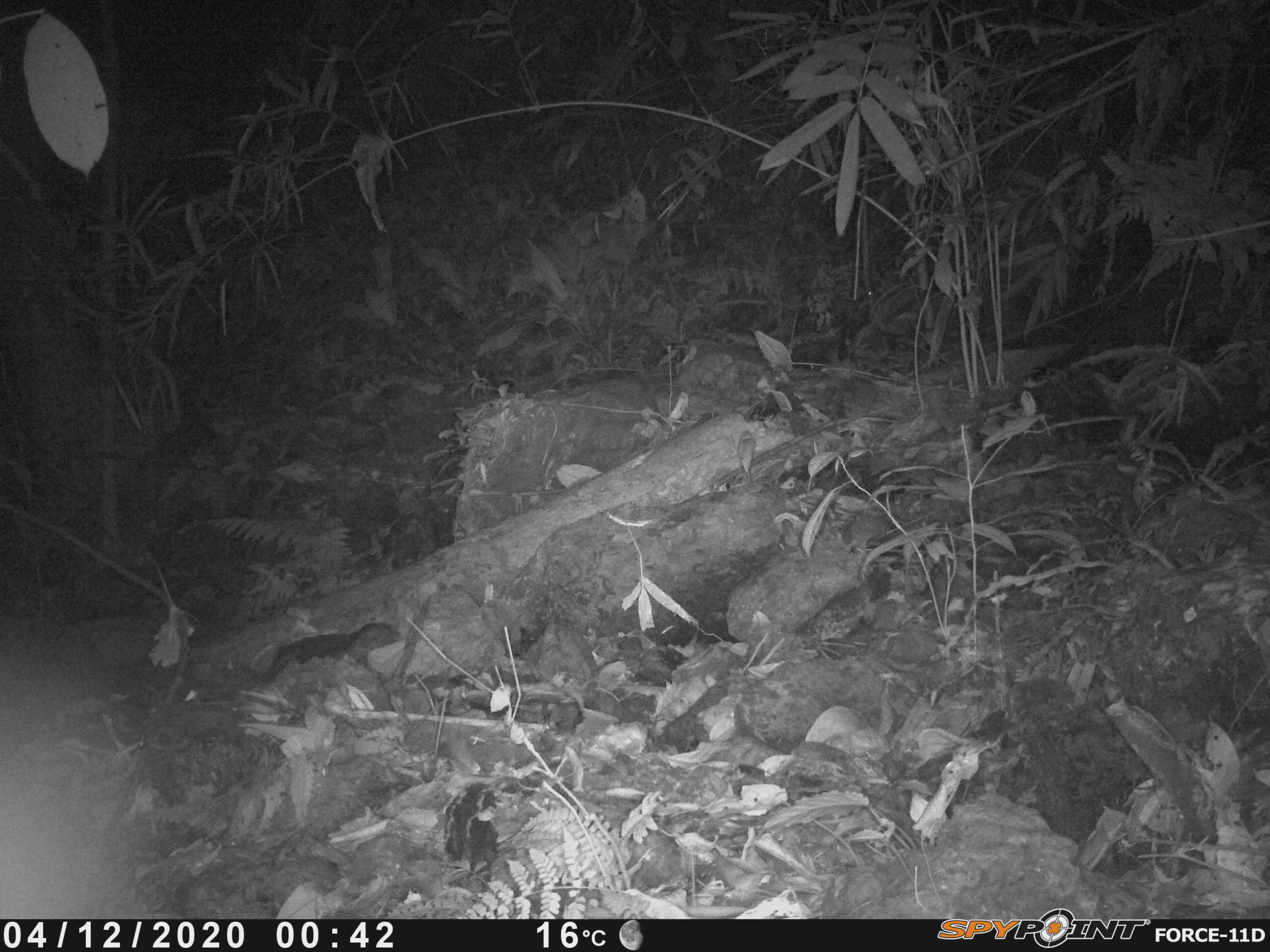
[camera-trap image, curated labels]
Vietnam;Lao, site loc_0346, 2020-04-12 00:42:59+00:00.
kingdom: Animalia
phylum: Chordata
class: Mammalia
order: Carnivora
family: Mustelidae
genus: Melogale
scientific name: Melogale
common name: ferret badger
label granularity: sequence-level